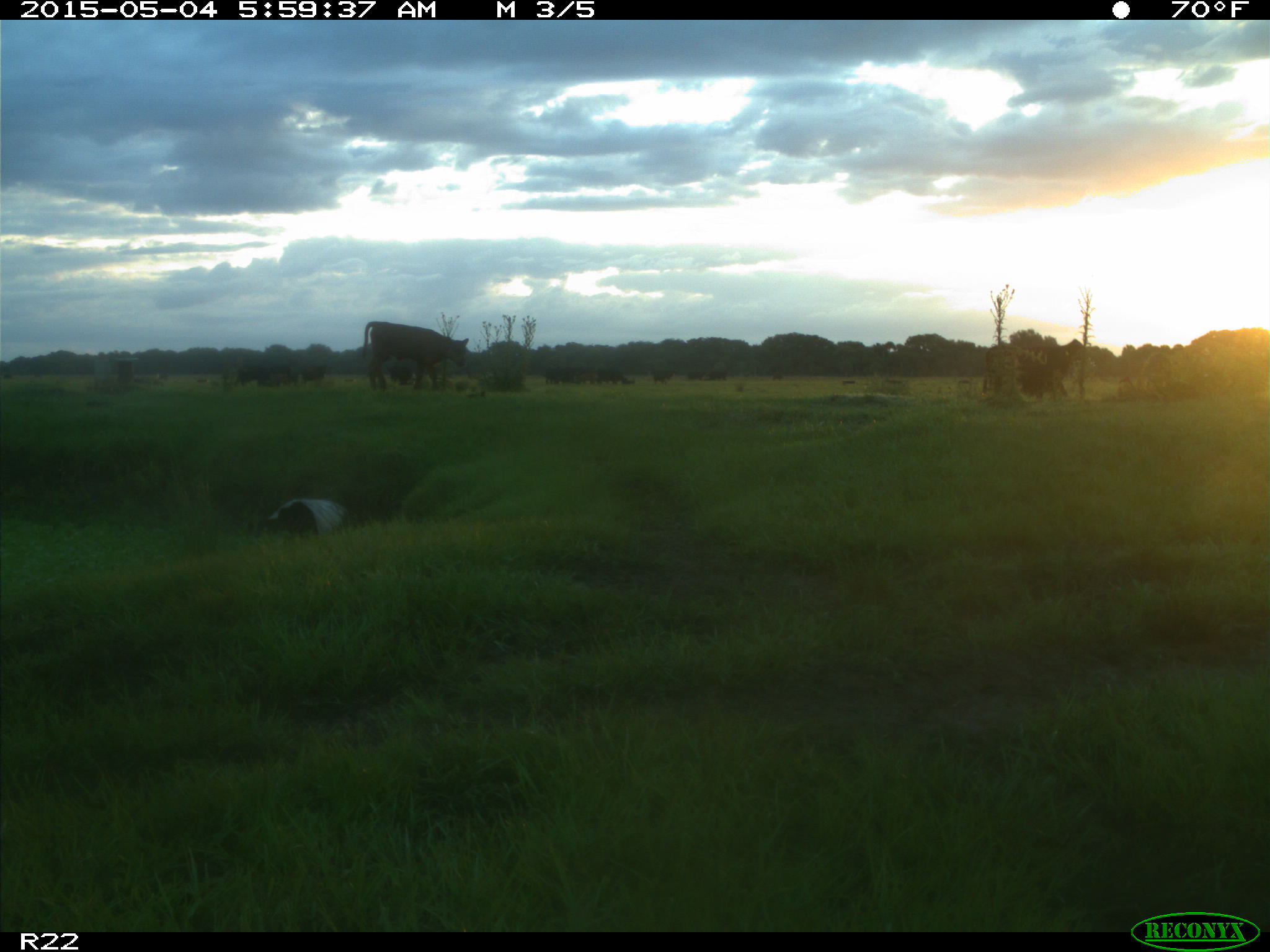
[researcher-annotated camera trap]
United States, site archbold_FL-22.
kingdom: Animalia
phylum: Chordata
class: Mammalia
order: Artiodactyla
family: Bovidae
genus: Bos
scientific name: Bos taurus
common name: domestic cow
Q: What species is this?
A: Bos taurus (domestic cow).